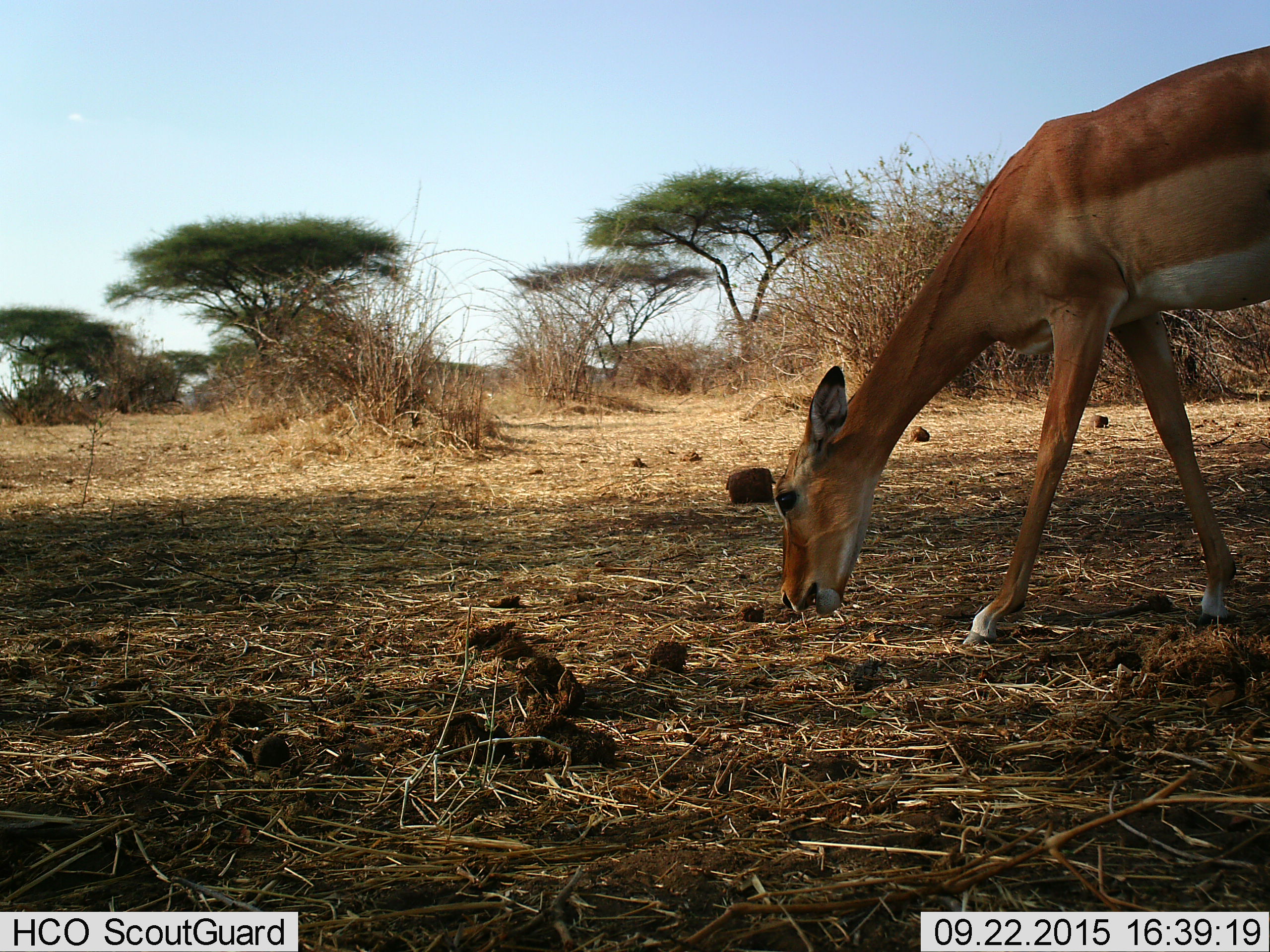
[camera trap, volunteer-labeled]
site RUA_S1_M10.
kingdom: Animalia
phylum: Chordata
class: Mammalia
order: Artiodactyla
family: Bovidae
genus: Aepyceros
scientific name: Aepyceros melampus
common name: impala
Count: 1.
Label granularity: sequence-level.